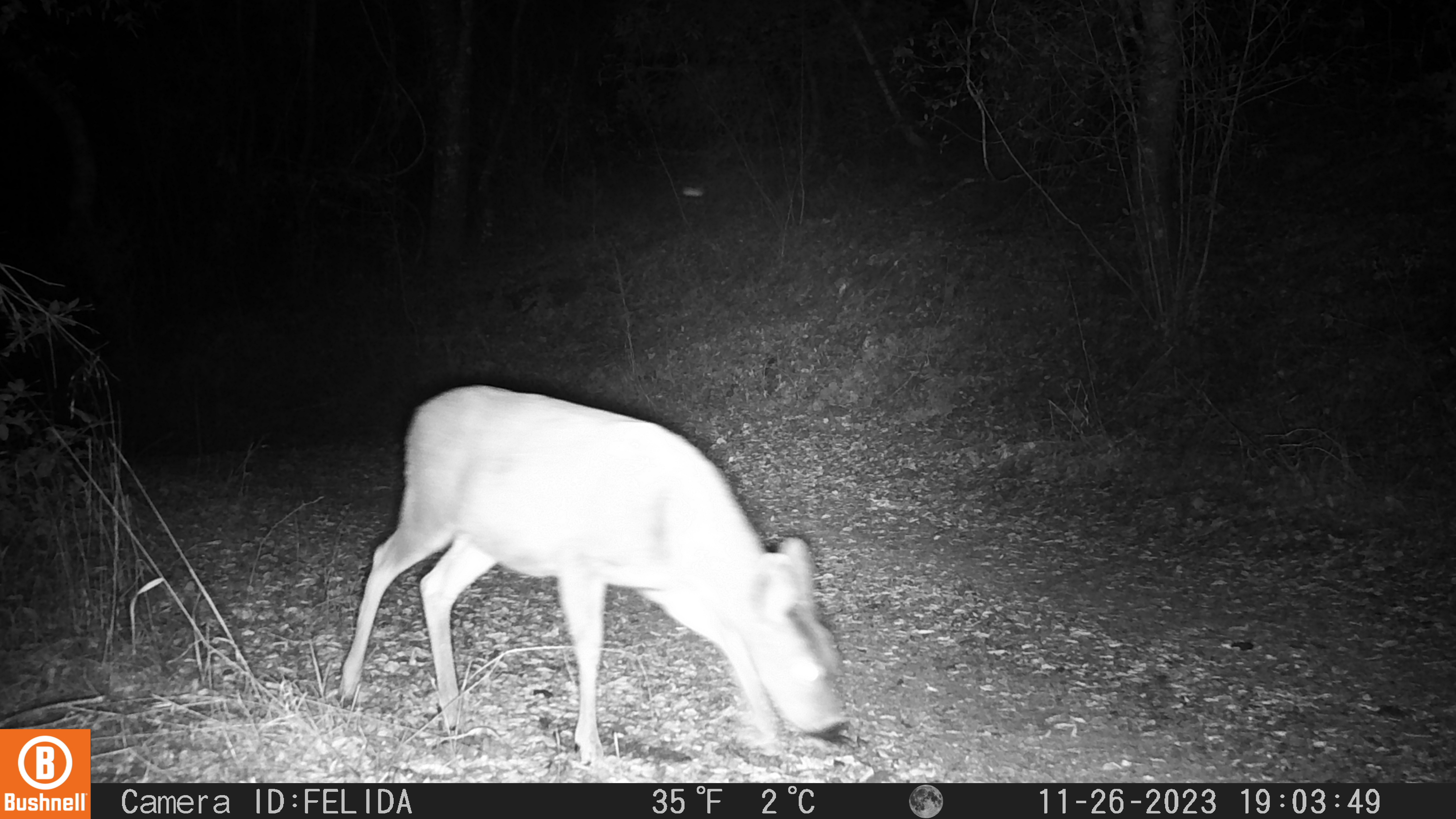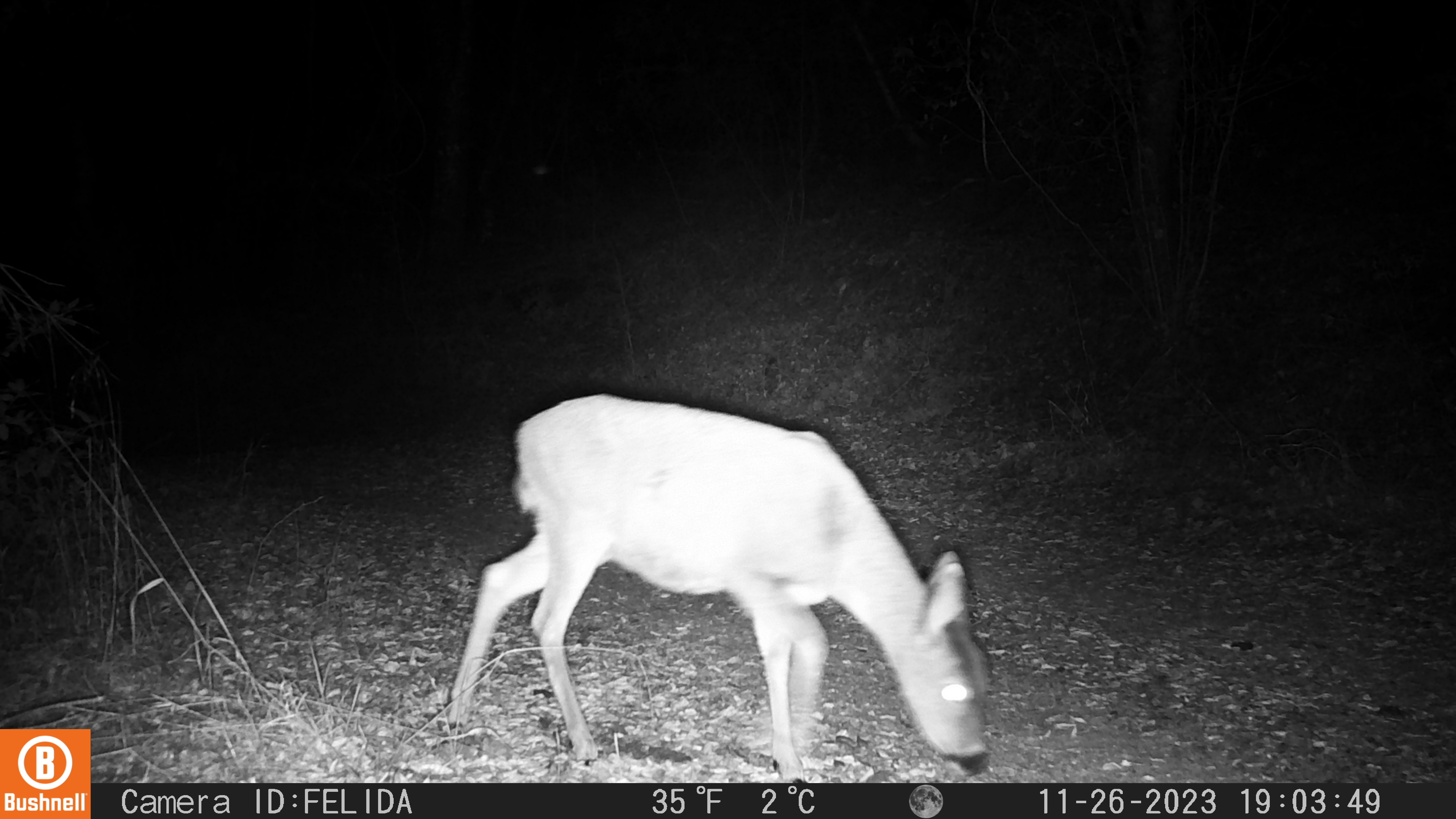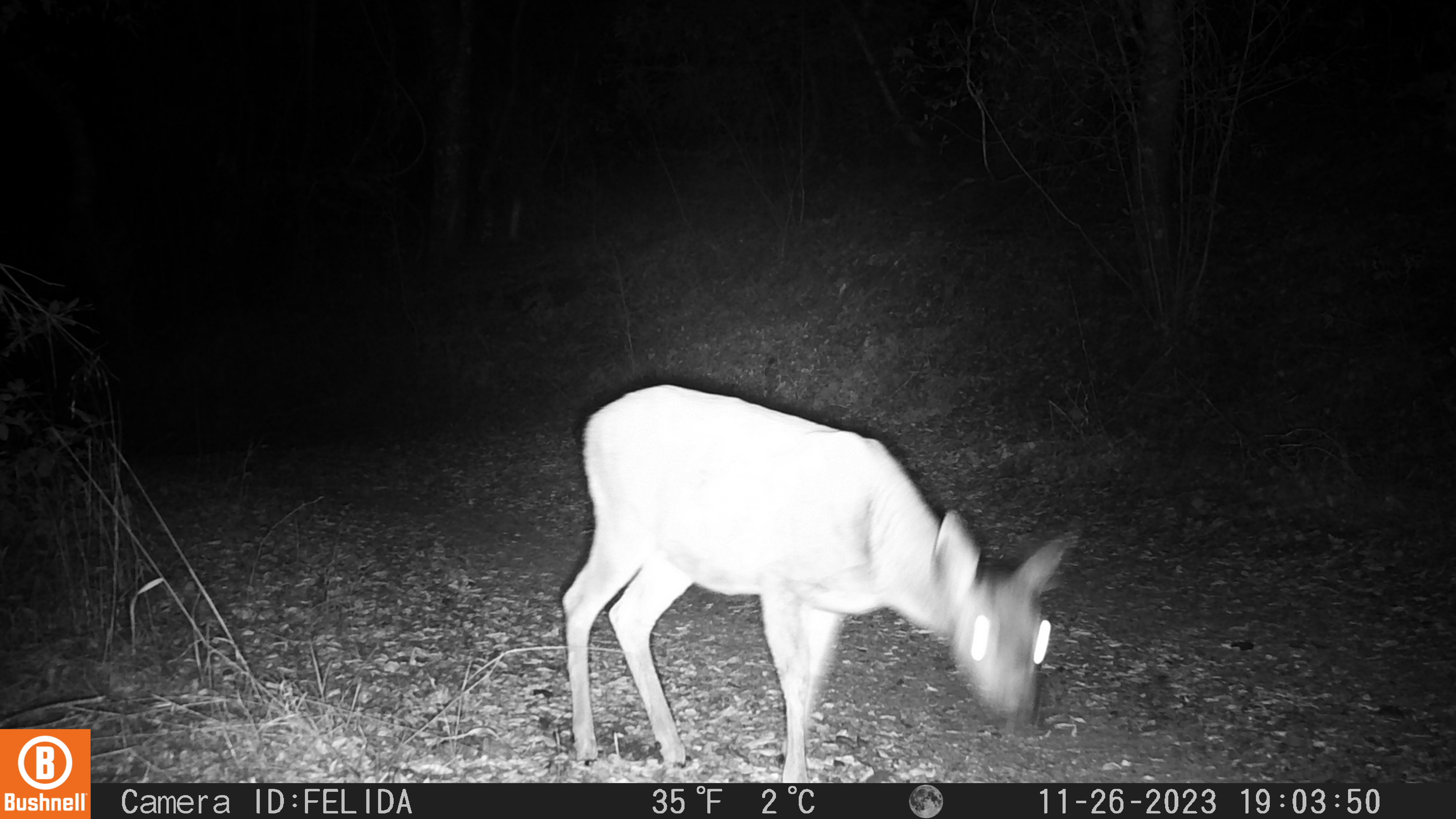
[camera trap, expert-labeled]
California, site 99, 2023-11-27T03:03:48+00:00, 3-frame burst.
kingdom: Animalia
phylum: Chordata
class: Mammalia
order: Artiodactyla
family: Cervidae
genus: Odocoileus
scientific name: Odocoileus hemionus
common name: mule deer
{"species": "mule deer (Odocoileus hemionus)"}